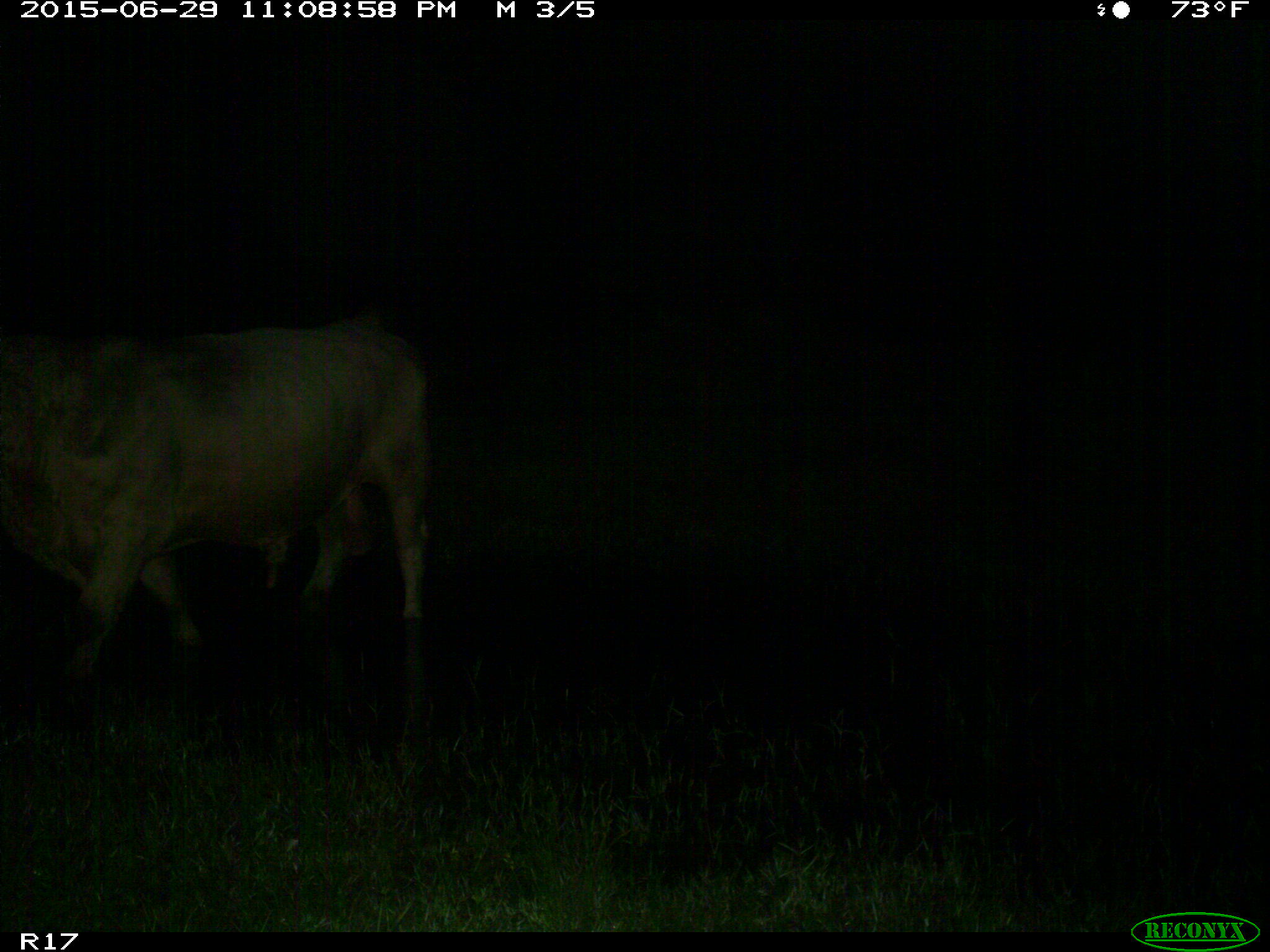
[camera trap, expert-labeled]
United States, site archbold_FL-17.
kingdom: Animalia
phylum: Chordata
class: Mammalia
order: Artiodactyla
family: Bovidae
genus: Bos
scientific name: Bos taurus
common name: domestic cow